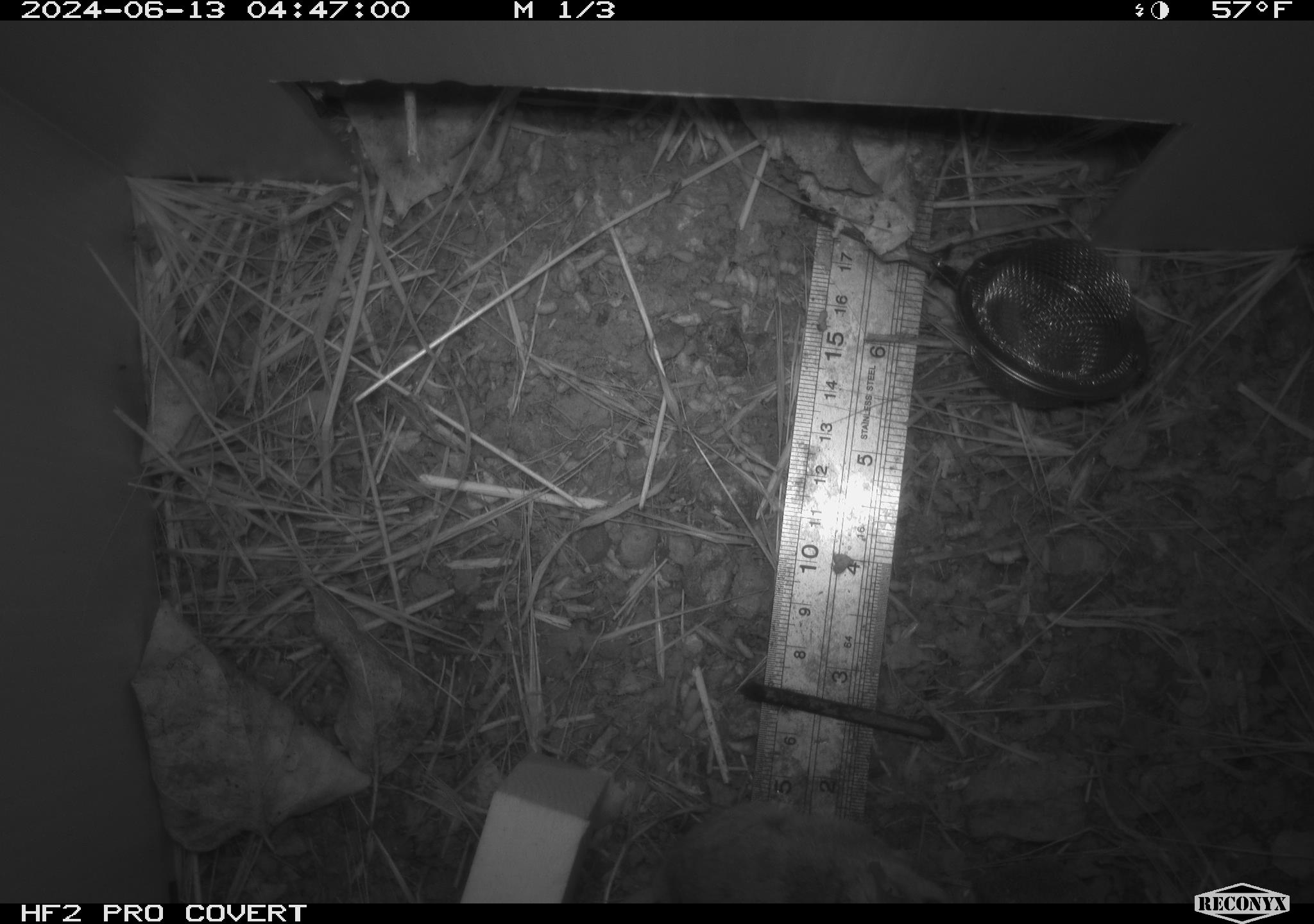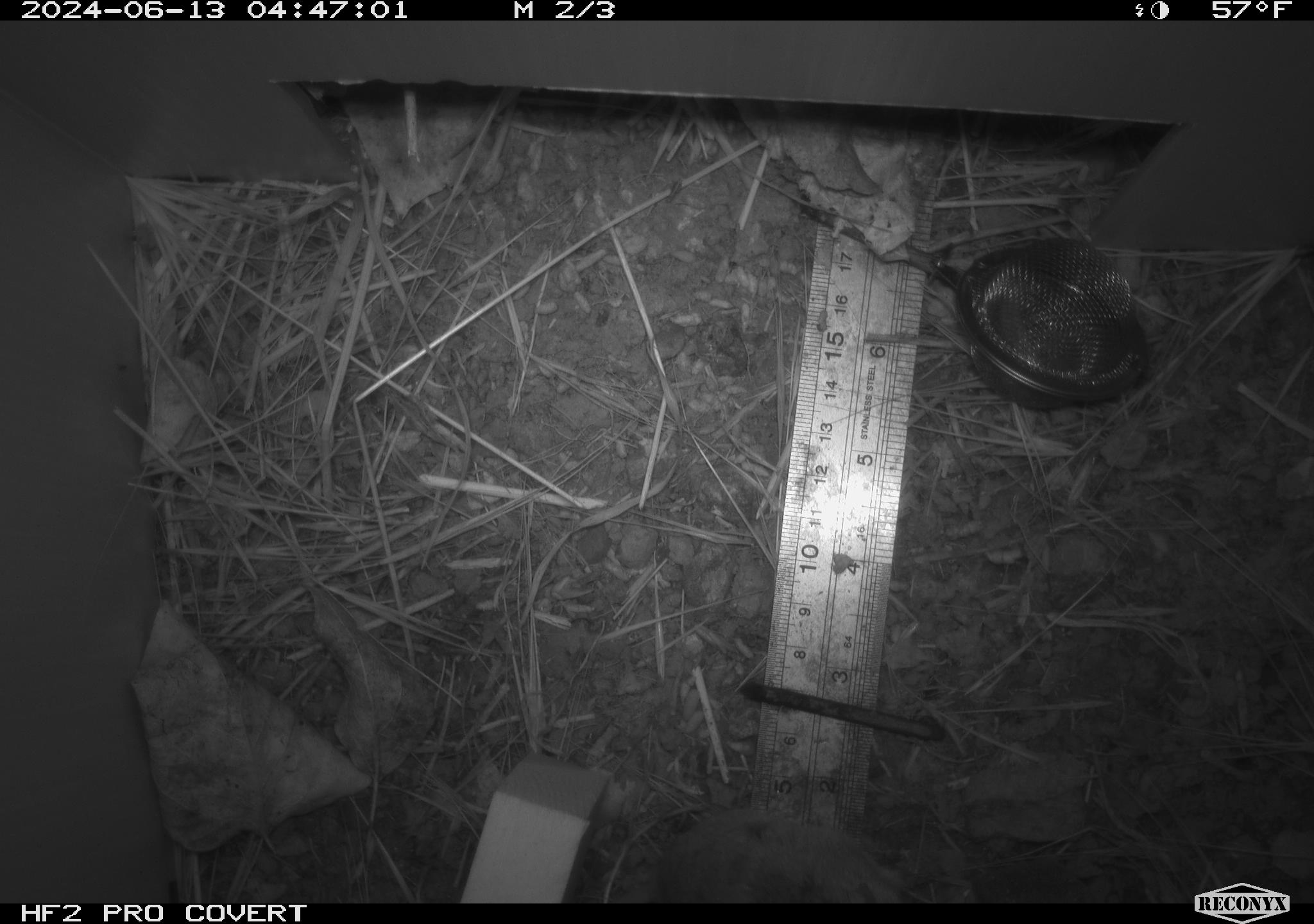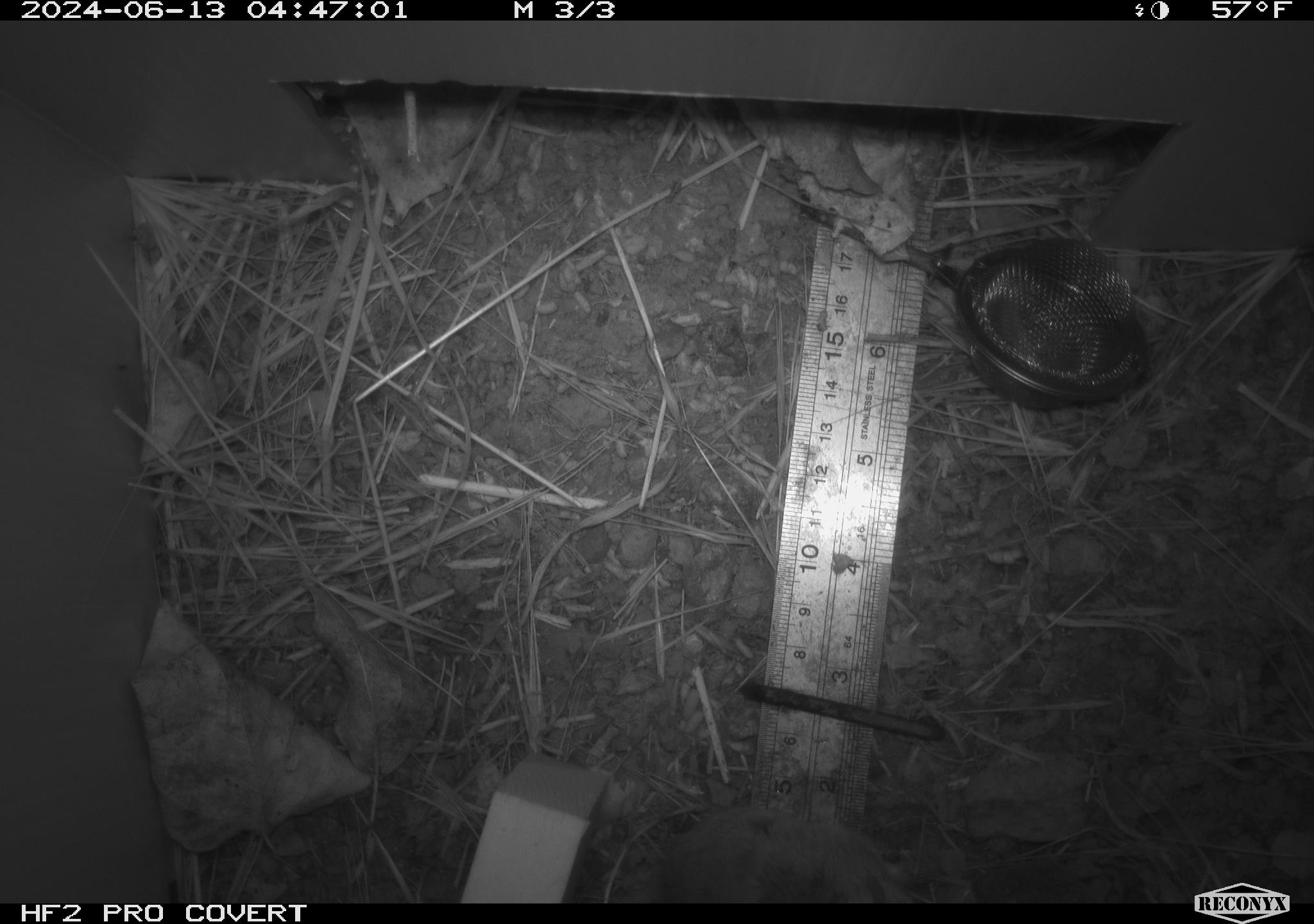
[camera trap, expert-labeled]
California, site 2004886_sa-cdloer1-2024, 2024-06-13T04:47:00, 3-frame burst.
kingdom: Animalia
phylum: Chordata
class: Mammalia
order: Rodentia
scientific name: Rodentia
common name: mouse species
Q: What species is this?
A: Mouse species (Rodentia).